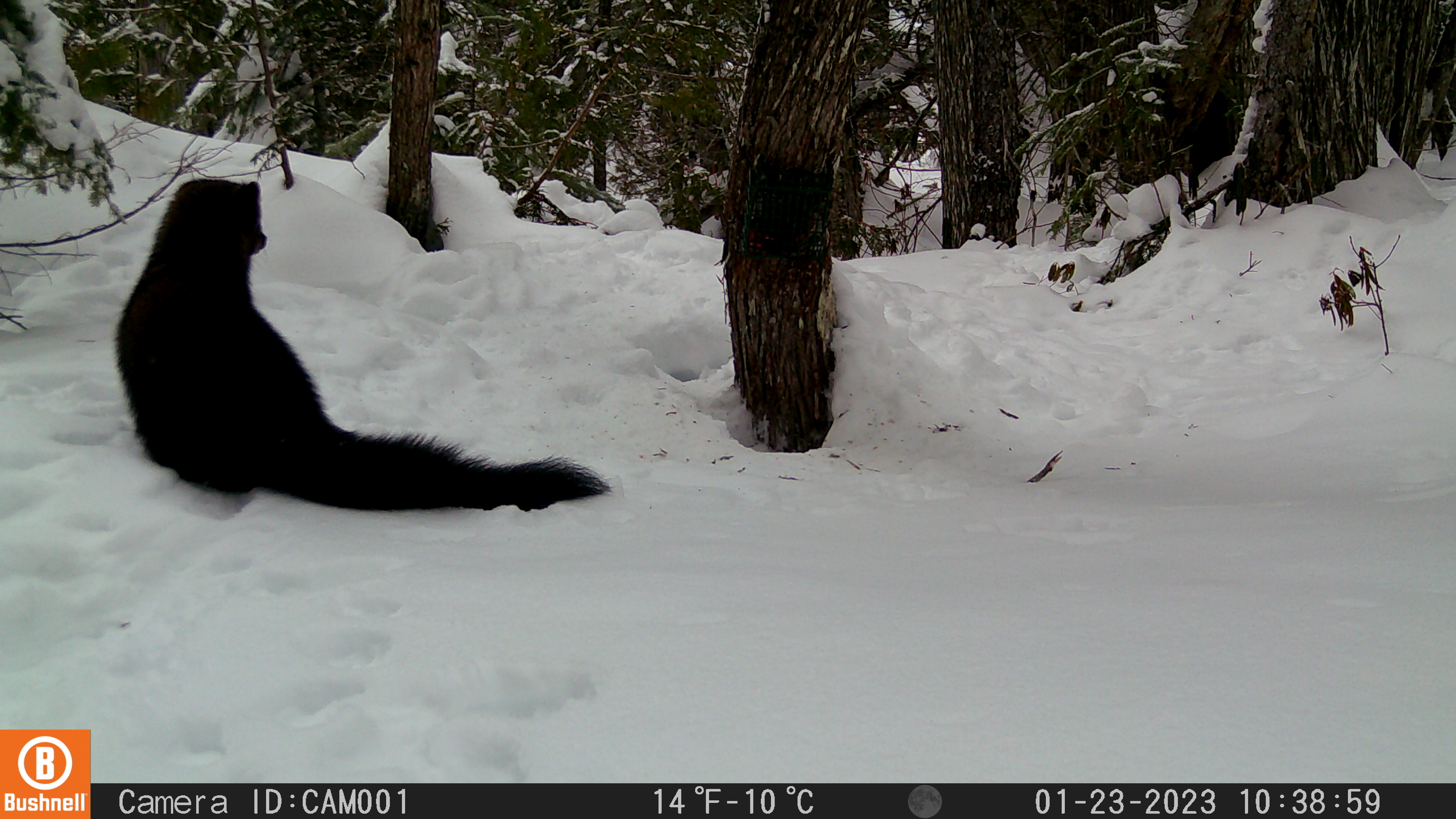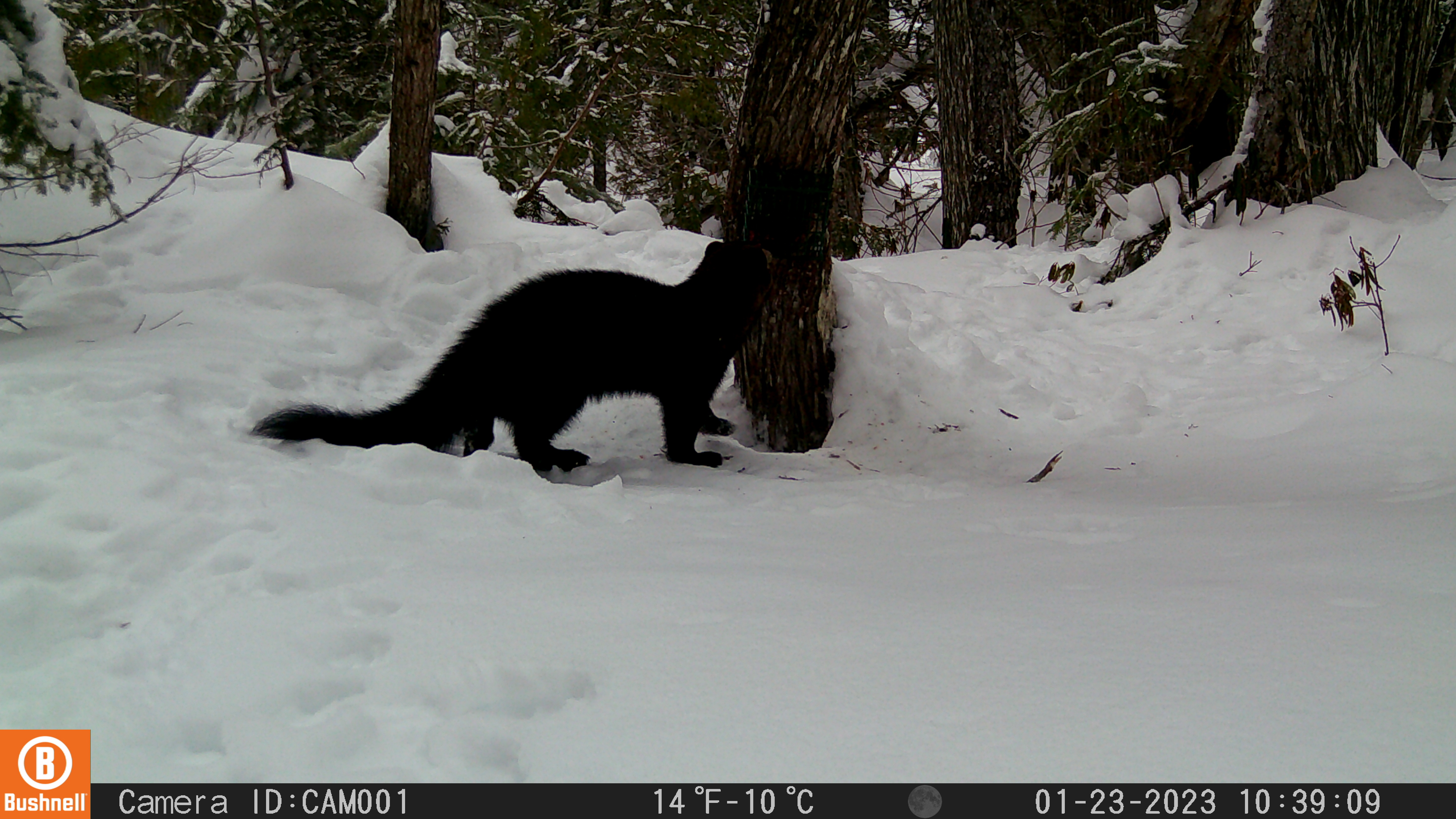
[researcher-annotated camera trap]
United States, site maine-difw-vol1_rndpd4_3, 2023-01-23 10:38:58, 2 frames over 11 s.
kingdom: Animalia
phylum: Chordata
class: Mammalia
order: Carnivora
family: Mustelidae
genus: Pekania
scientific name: Pekania pennanti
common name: fisher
Fisher (Pekania pennanti).